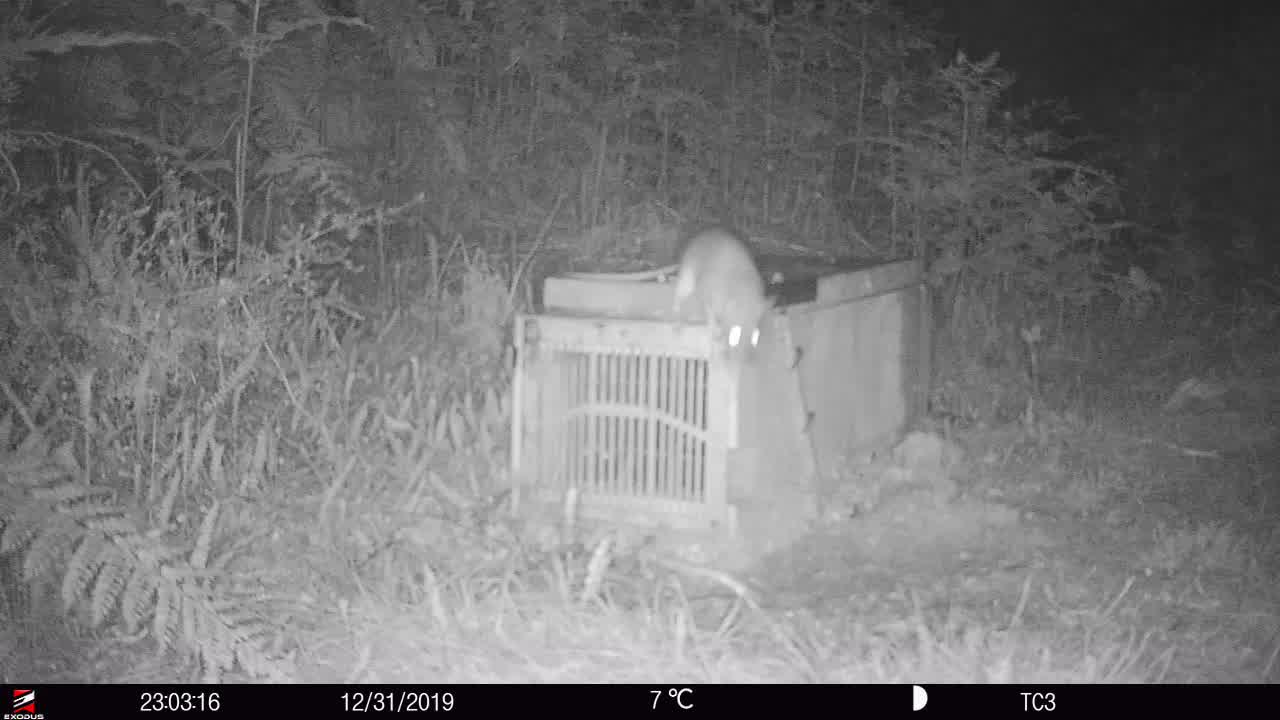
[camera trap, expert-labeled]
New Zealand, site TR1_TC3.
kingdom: Animalia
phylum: Chordata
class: Mammalia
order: Rodentia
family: Muridae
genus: Rattus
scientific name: Rattus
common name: rat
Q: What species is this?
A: Rat (Rattus).